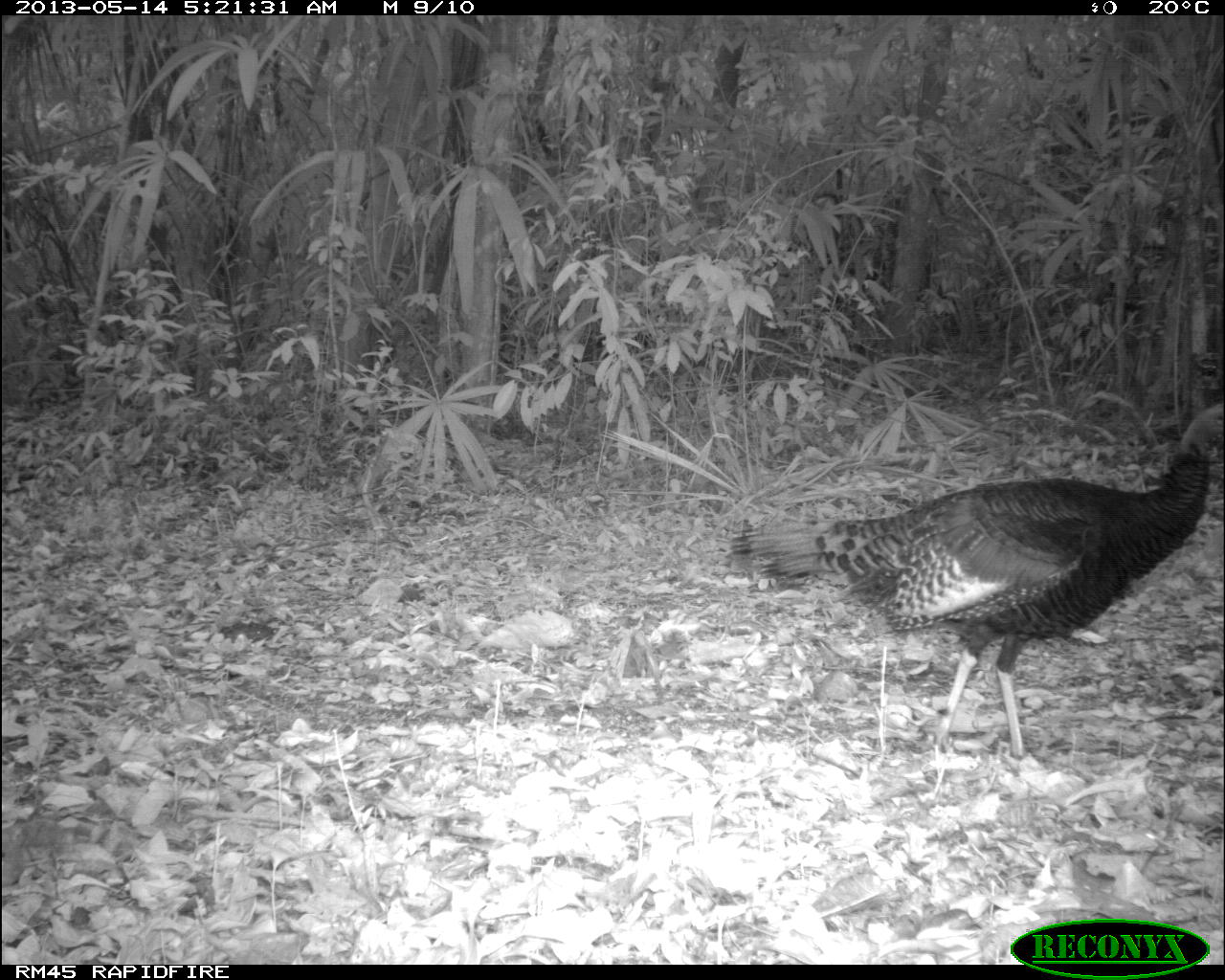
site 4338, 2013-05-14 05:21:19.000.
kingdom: Animalia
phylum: Chordata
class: Aves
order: Galliformes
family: Phasianidae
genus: Meleagris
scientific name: Meleagris ocellata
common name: ocellated turkey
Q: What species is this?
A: Meleagris ocellata (ocellated turkey).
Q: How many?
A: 1.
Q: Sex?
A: Male.